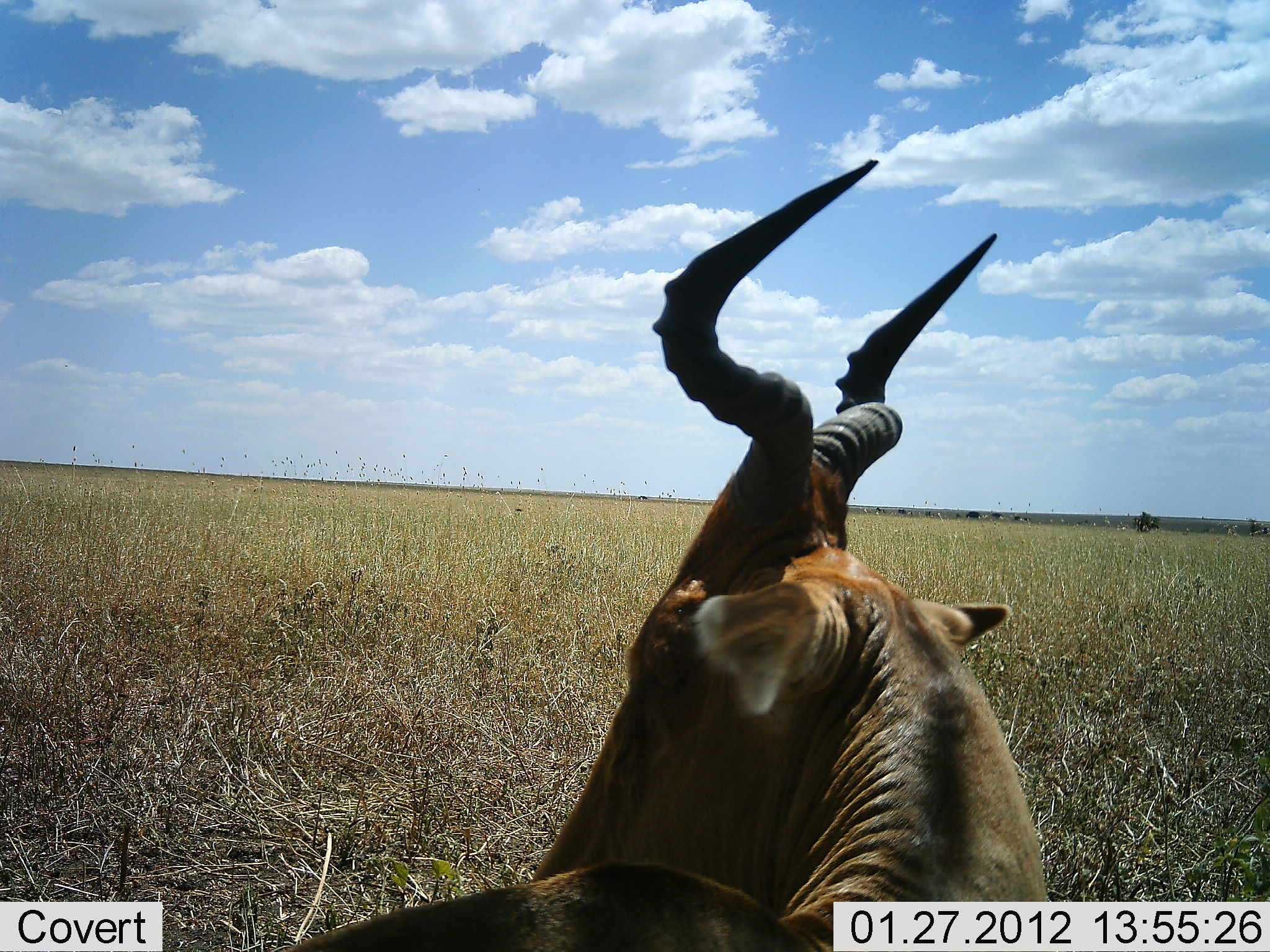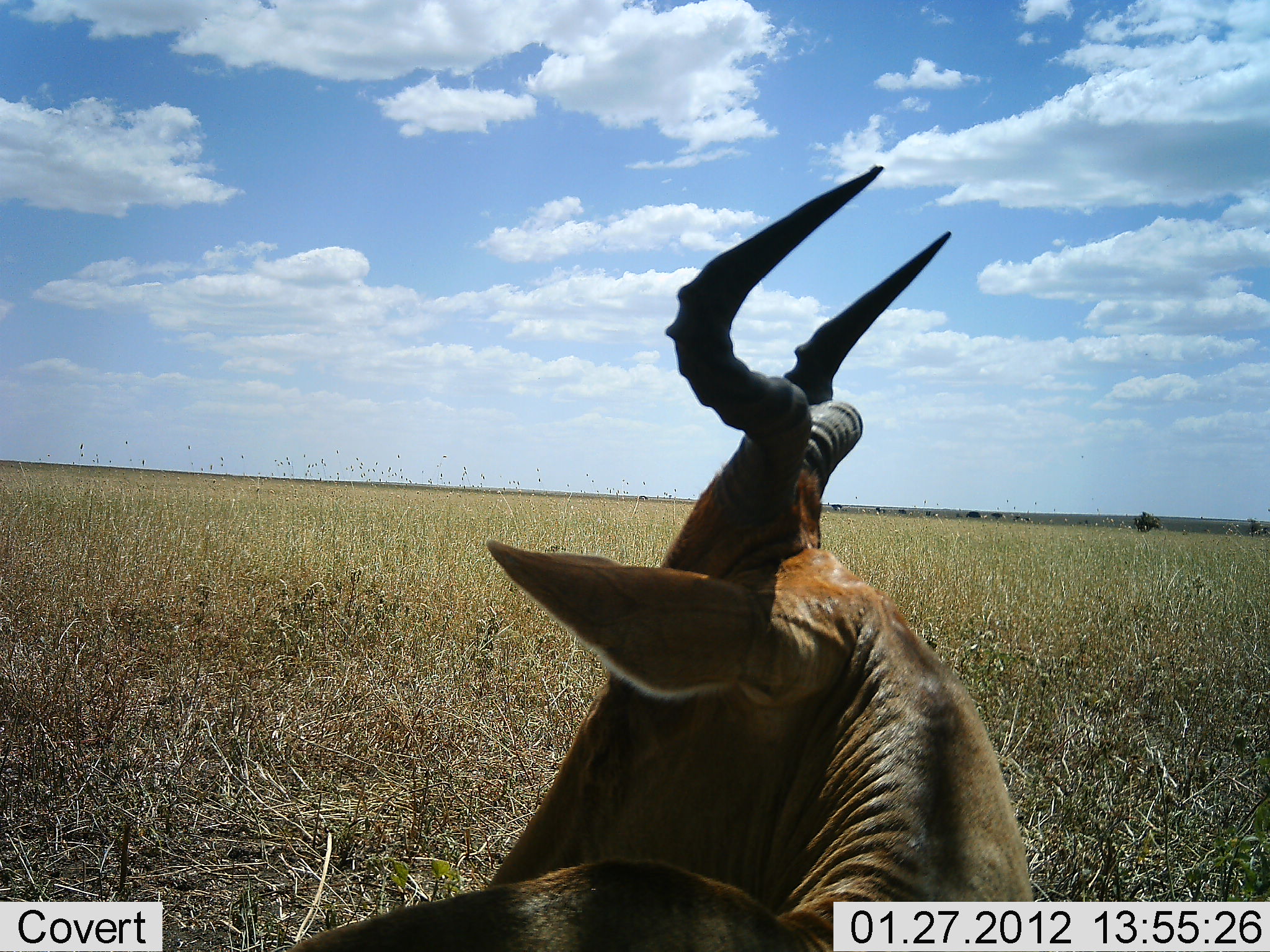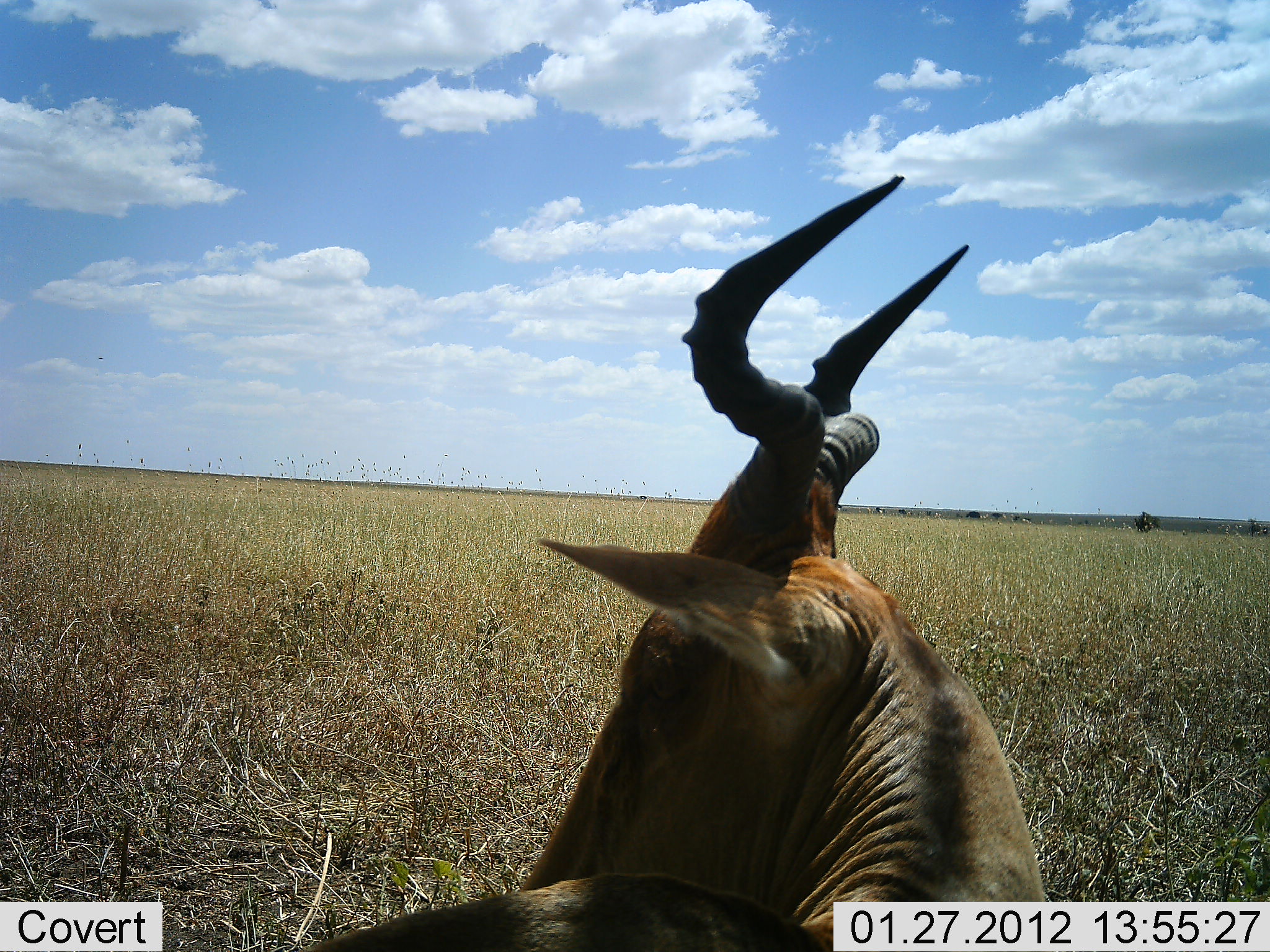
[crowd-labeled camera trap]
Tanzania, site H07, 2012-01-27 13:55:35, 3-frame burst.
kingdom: Animalia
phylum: Chordata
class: Mammalia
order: Artiodactyla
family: Bovidae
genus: Alcelaphus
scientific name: Alcelaphus buselaphus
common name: hartebeest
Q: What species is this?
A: Hartebeest (Alcelaphus buselaphus).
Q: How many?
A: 1.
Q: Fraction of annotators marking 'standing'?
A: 60%.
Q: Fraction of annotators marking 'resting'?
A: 40%.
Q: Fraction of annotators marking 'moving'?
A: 5%.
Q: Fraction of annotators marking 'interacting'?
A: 0%.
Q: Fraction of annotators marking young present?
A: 0%.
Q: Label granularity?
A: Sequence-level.